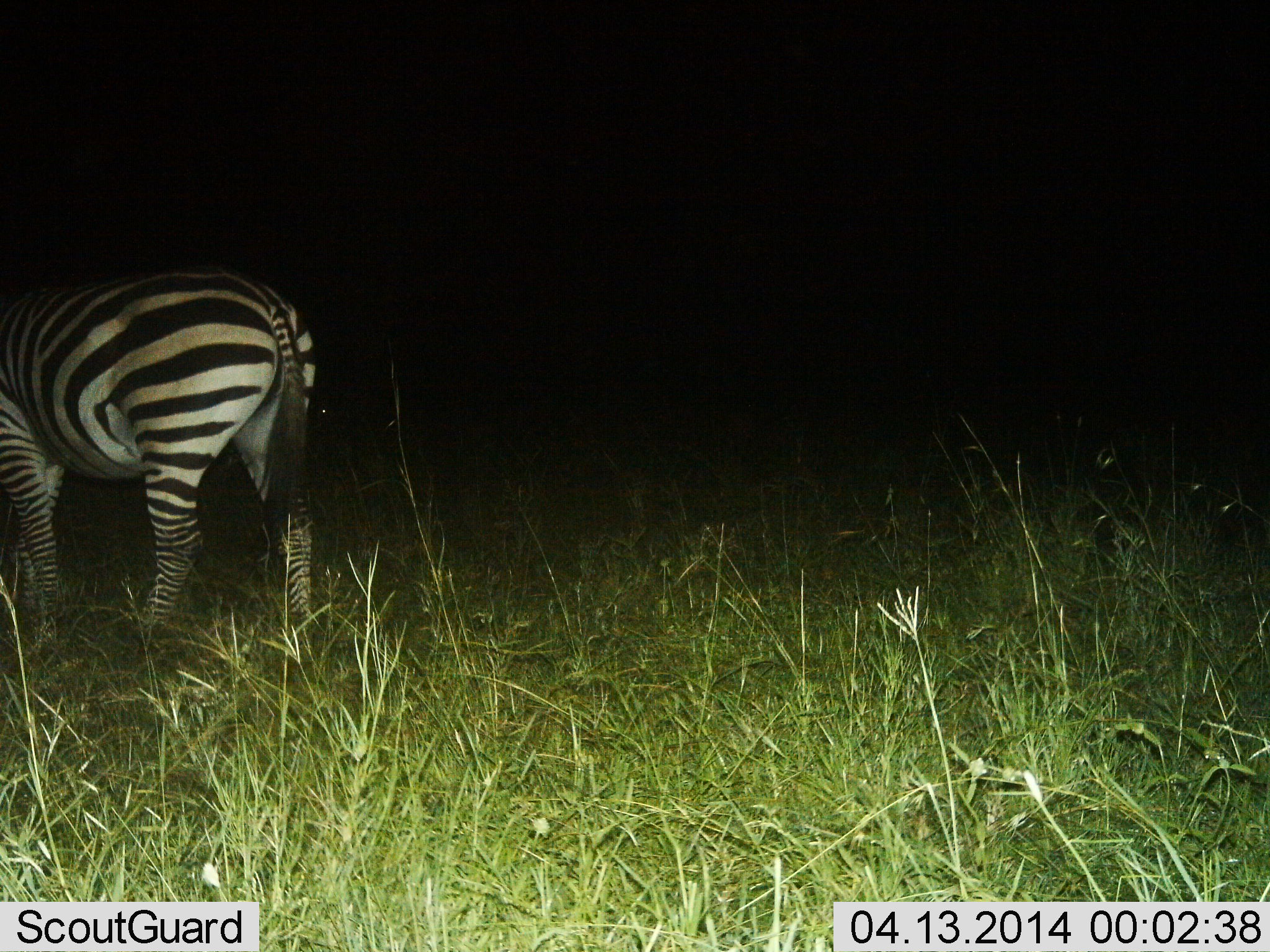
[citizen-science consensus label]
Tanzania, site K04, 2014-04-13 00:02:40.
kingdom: Animalia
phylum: Chordata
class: Mammalia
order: Perissodactyla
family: Equidae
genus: Equus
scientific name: Equus quagga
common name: plains zebra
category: zebra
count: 1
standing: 90%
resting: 0%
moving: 0%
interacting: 0%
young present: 0%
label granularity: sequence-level